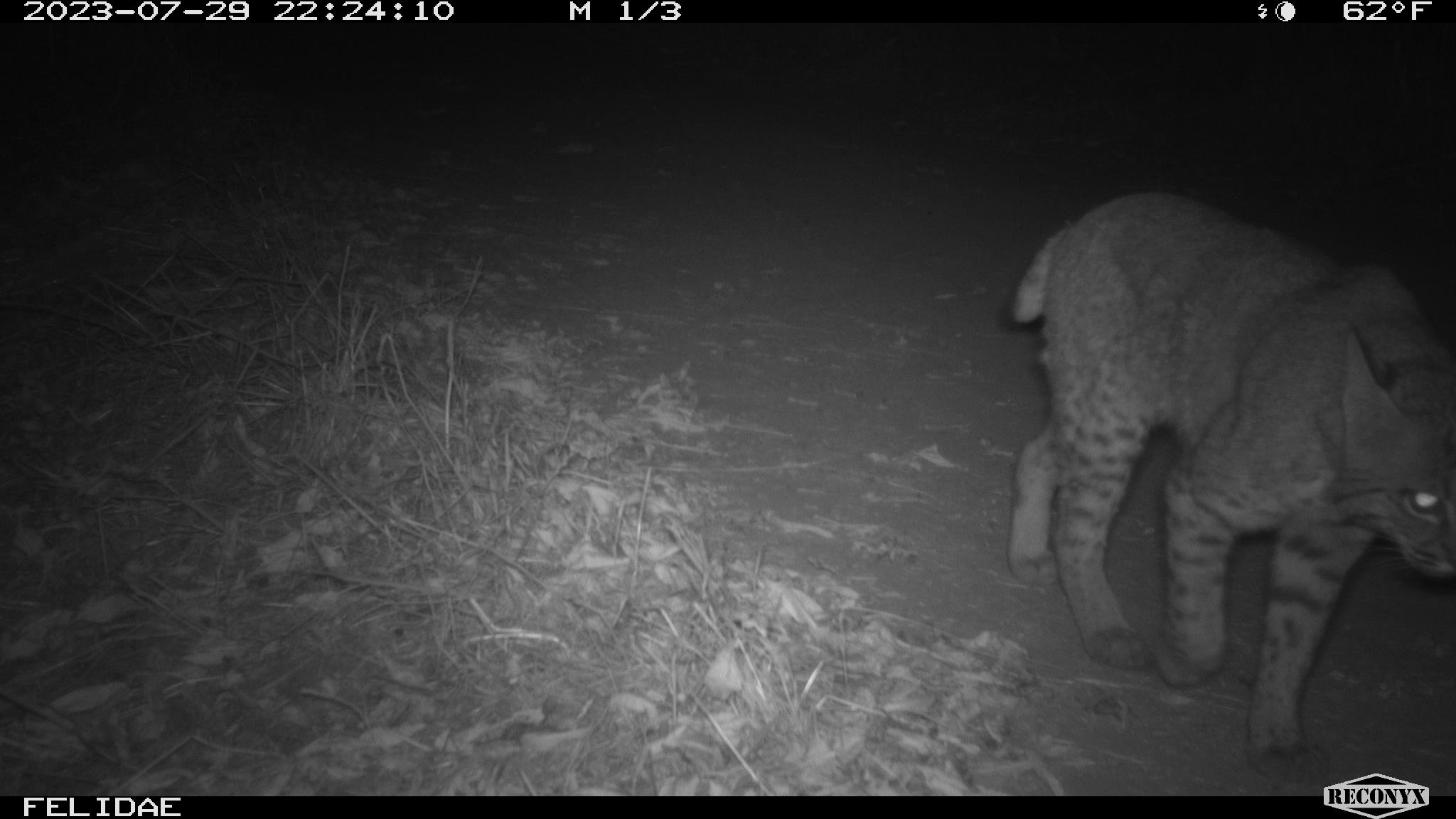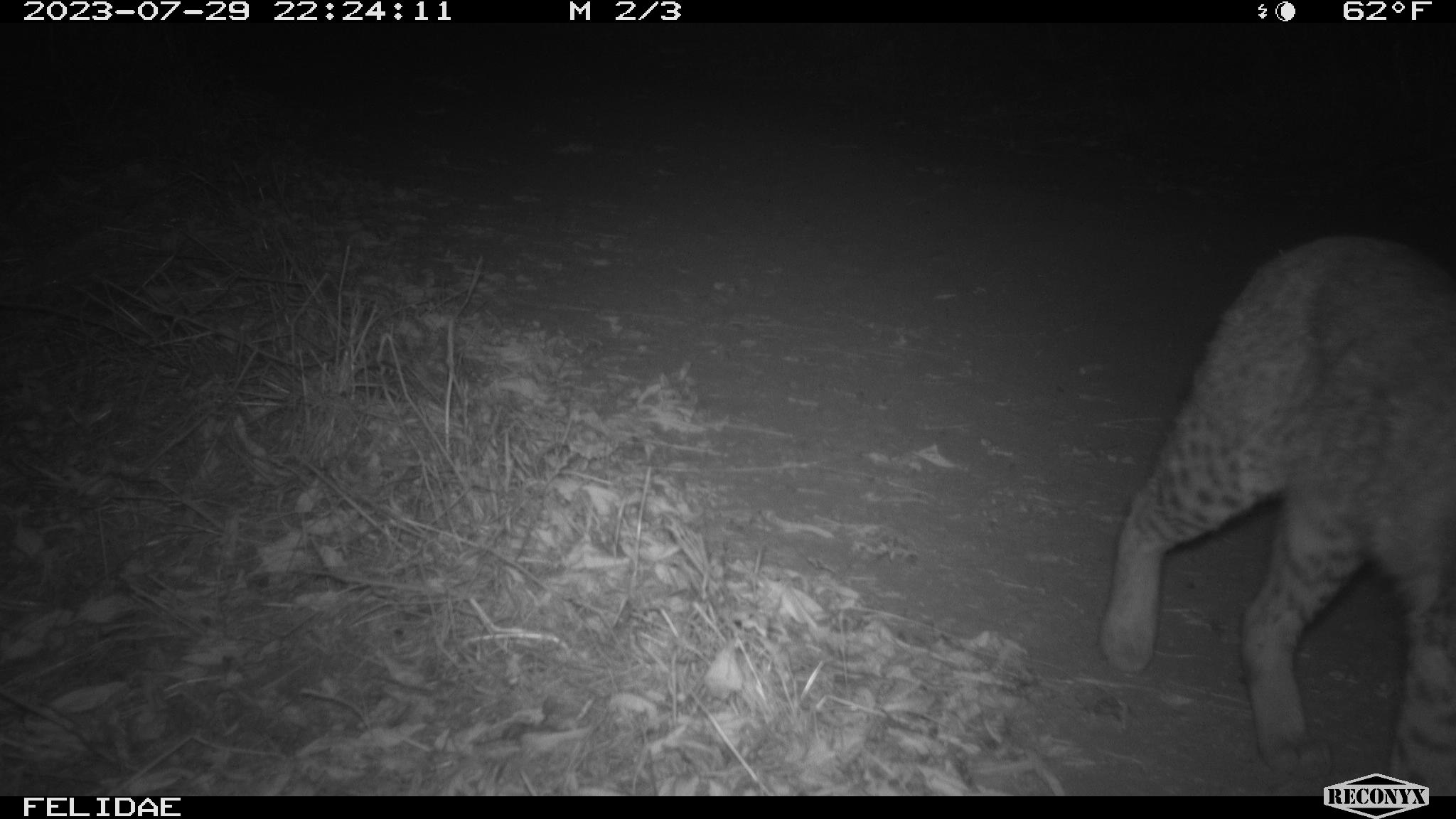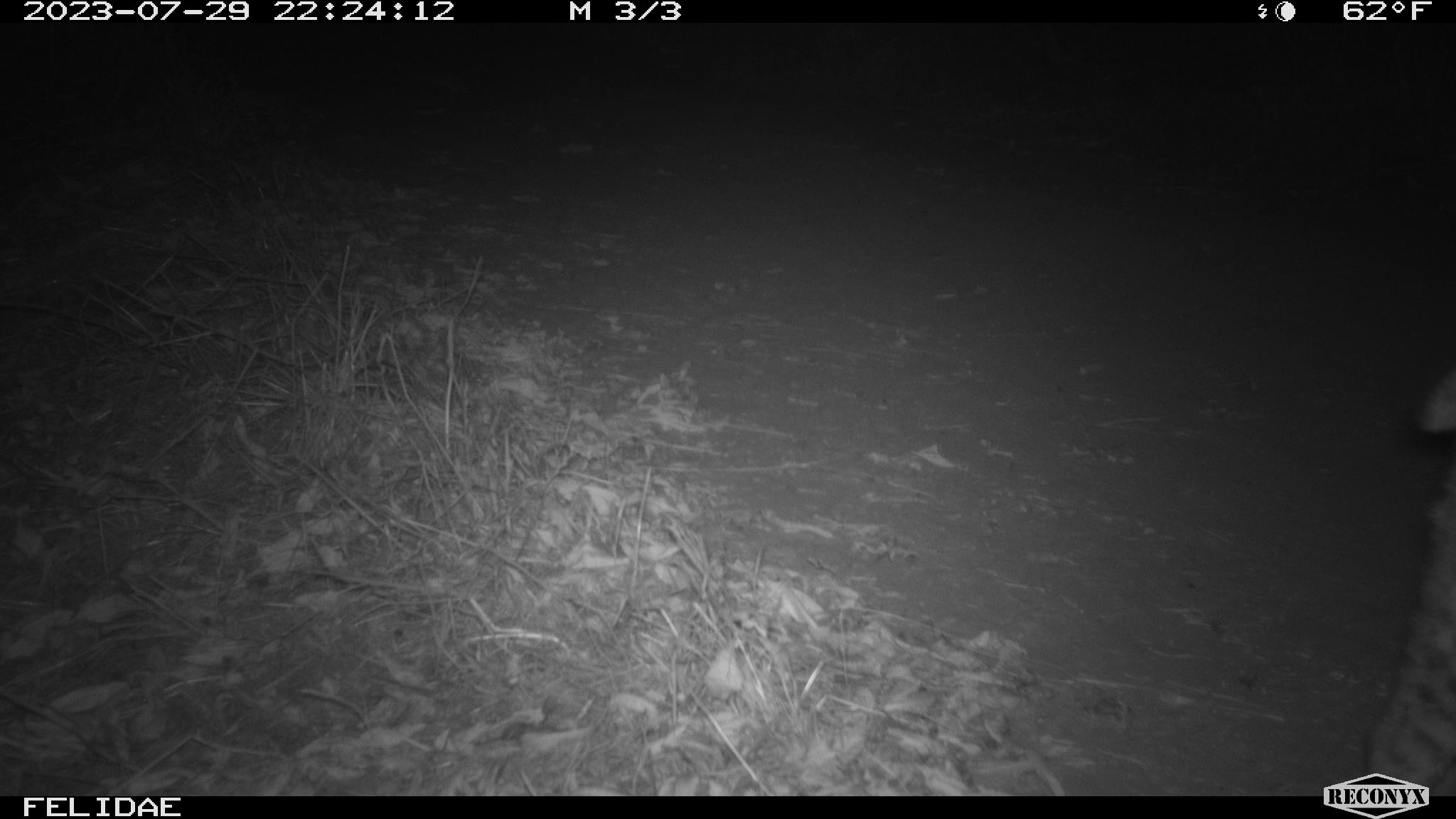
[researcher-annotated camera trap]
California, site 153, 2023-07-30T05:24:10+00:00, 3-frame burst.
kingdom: Animalia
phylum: Chordata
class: Mammalia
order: Carnivora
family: Felidae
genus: Lynx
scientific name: Lynx rufus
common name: bobcat